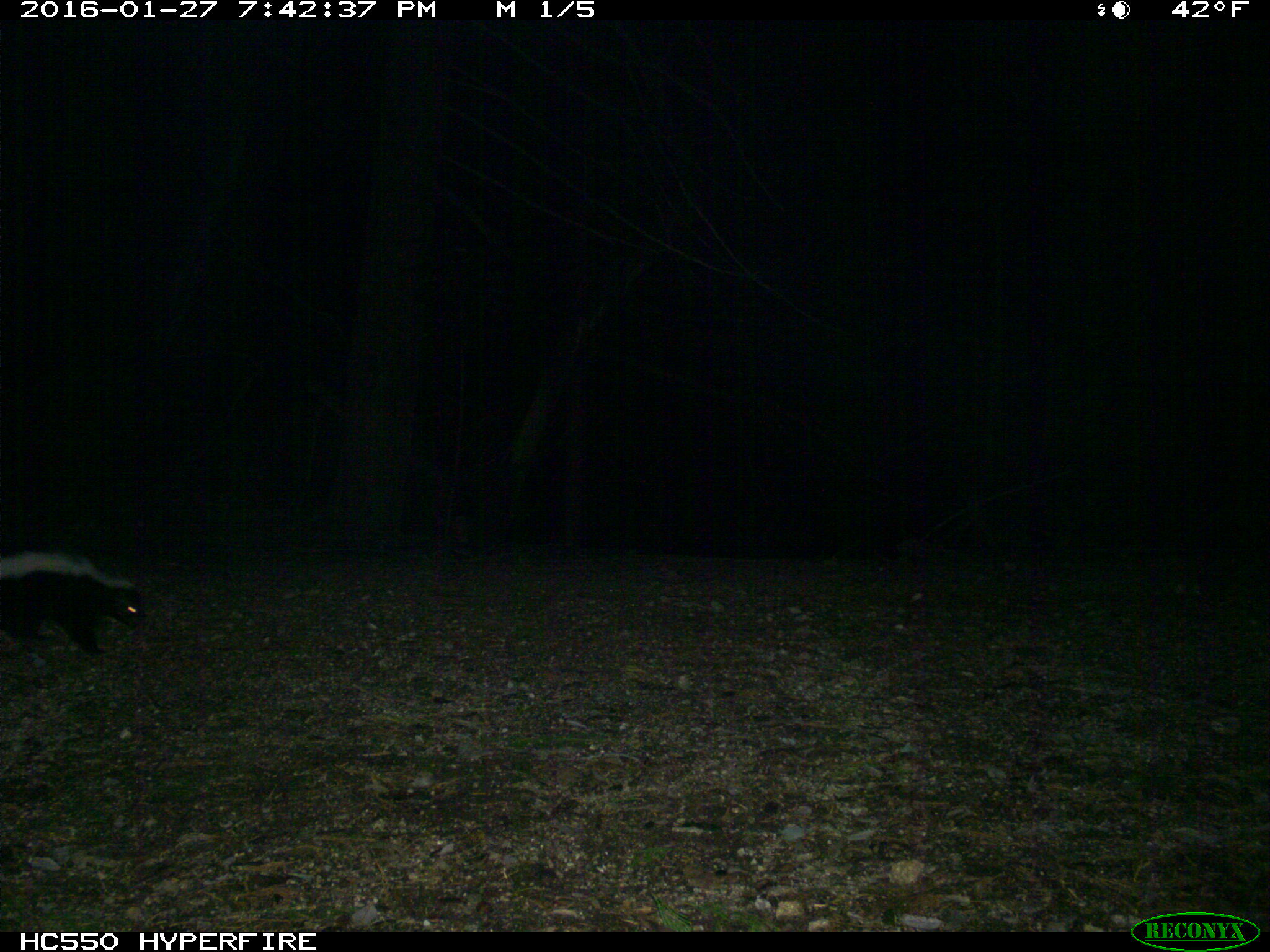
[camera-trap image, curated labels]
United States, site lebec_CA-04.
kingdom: Animalia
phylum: Chordata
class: Mammalia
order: Carnivora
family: Mephitidae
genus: Mephitis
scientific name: Mephitis mephitis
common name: striped skunk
Mephitis mephitis (striped skunk).